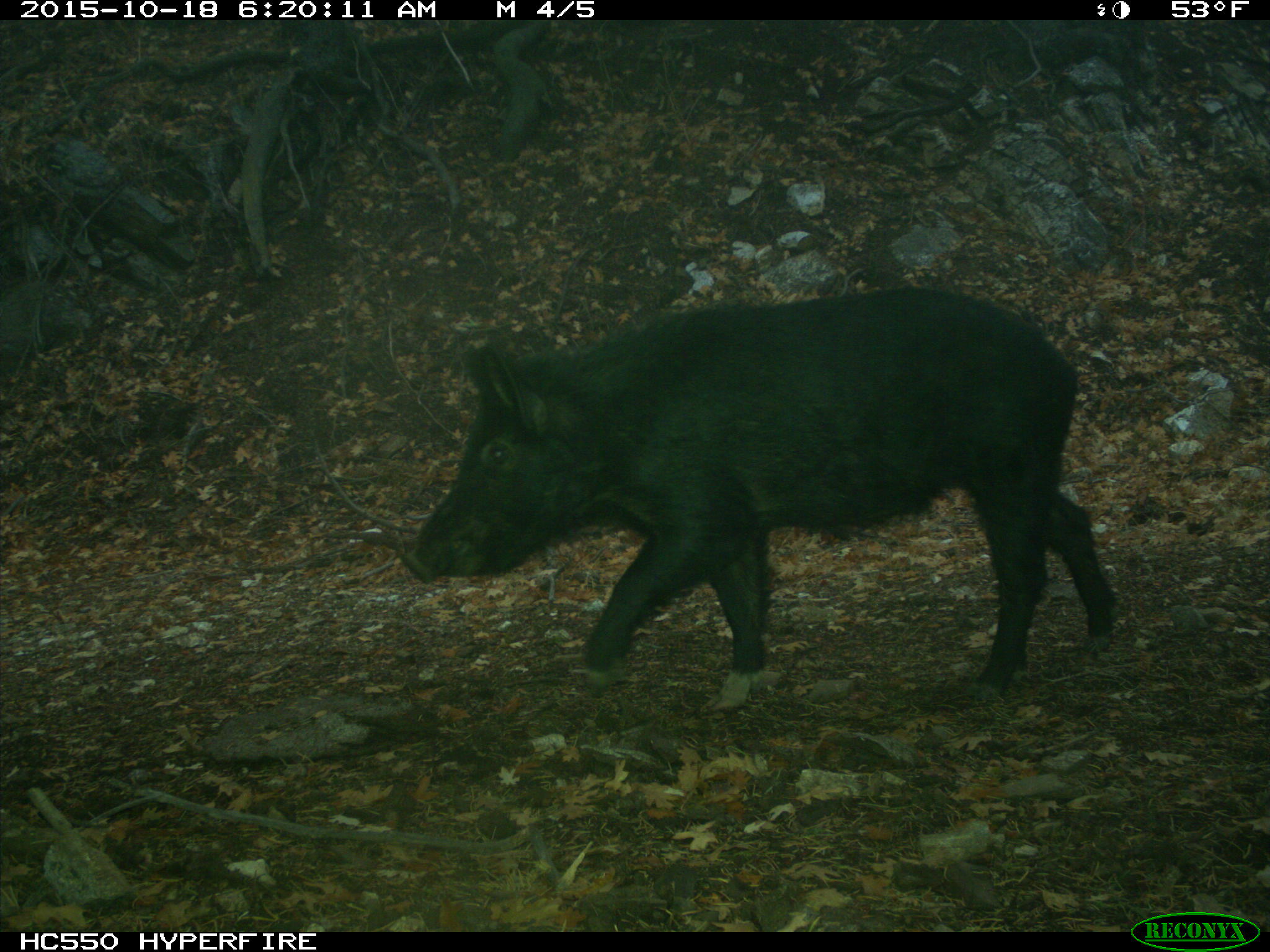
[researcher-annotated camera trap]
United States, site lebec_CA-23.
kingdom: Animalia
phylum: Chordata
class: Mammalia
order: Artiodactyla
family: Suidae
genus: Sus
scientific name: Sus scrofa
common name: wild boar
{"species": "Sus scrofa (wild boar)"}